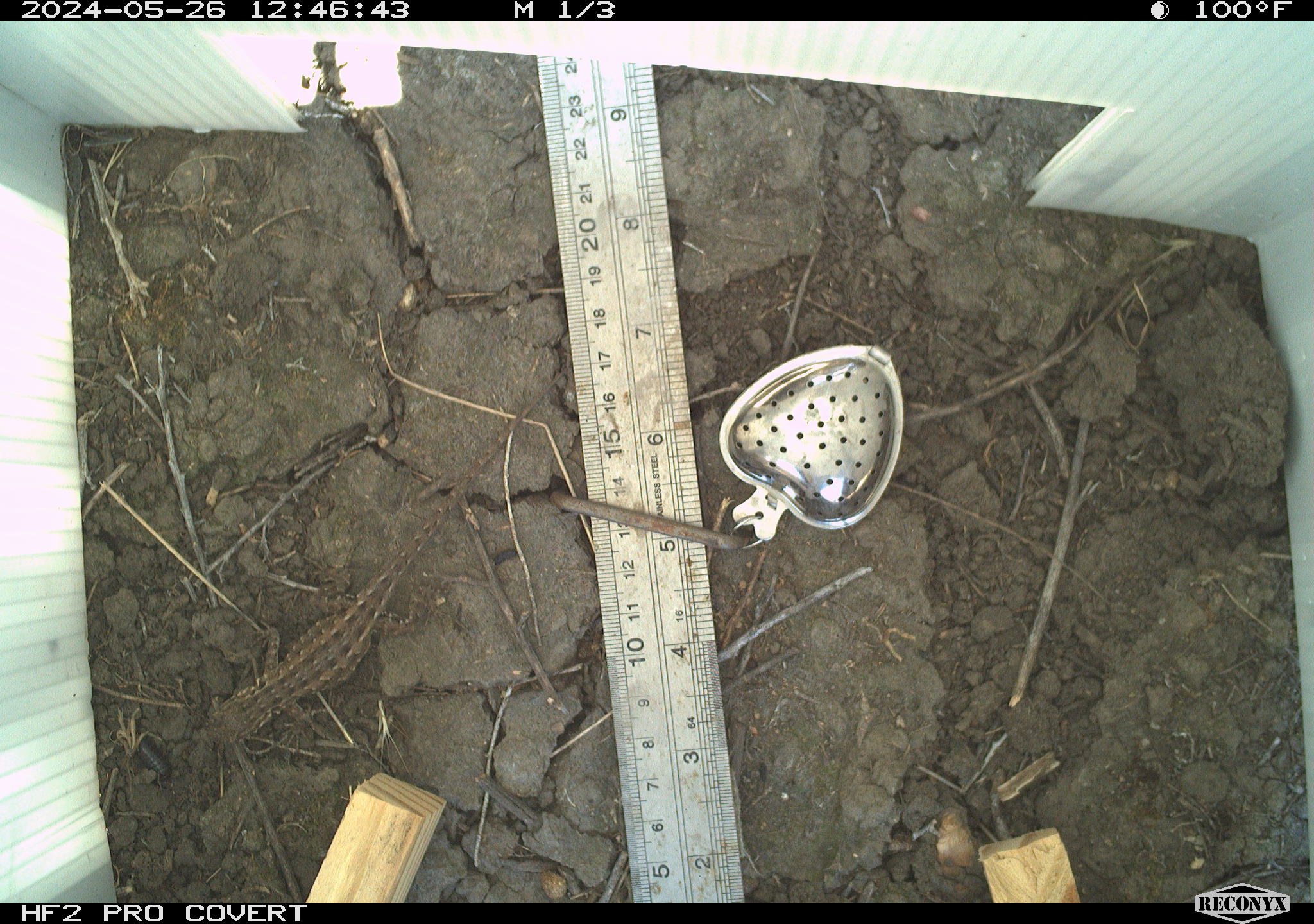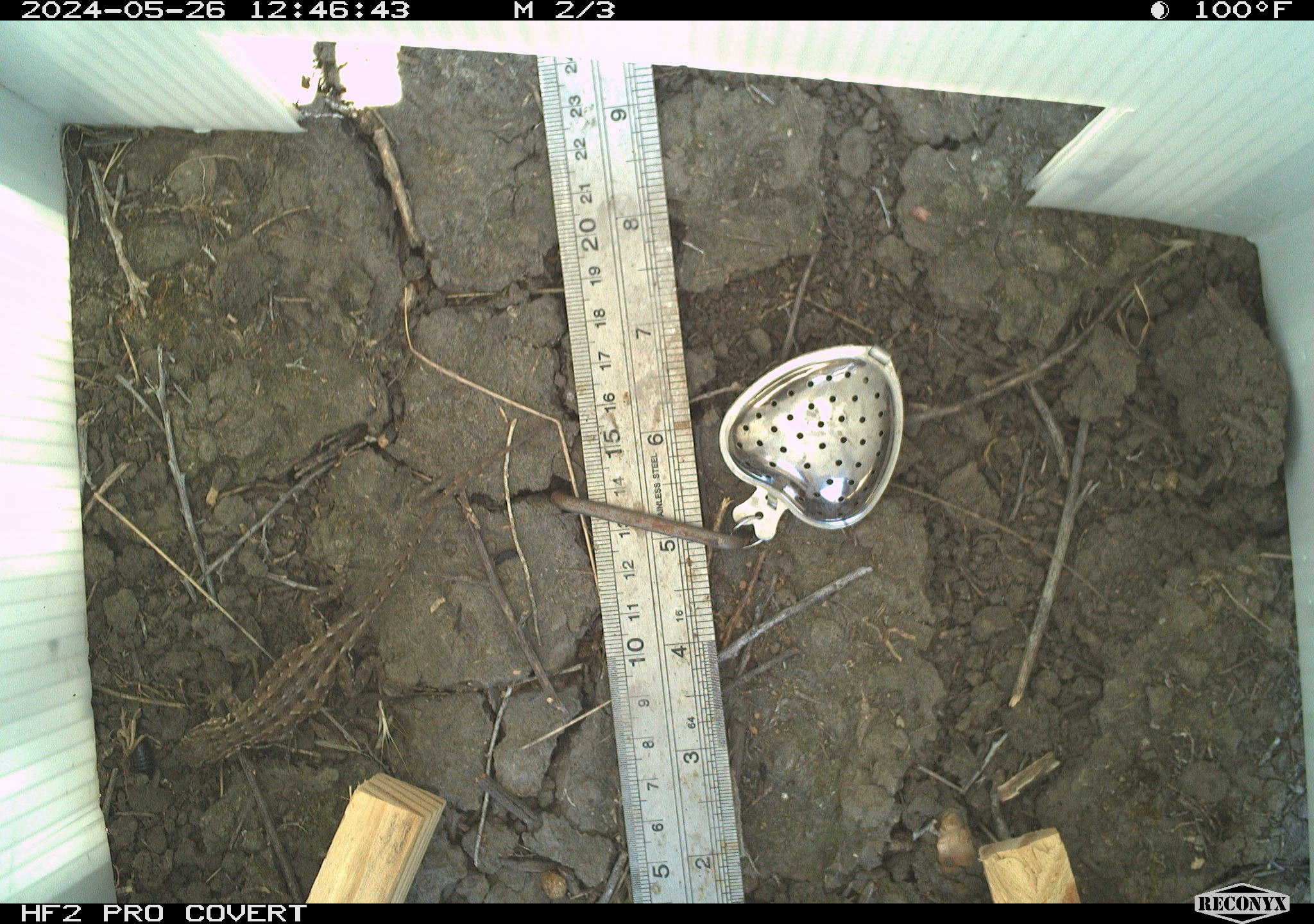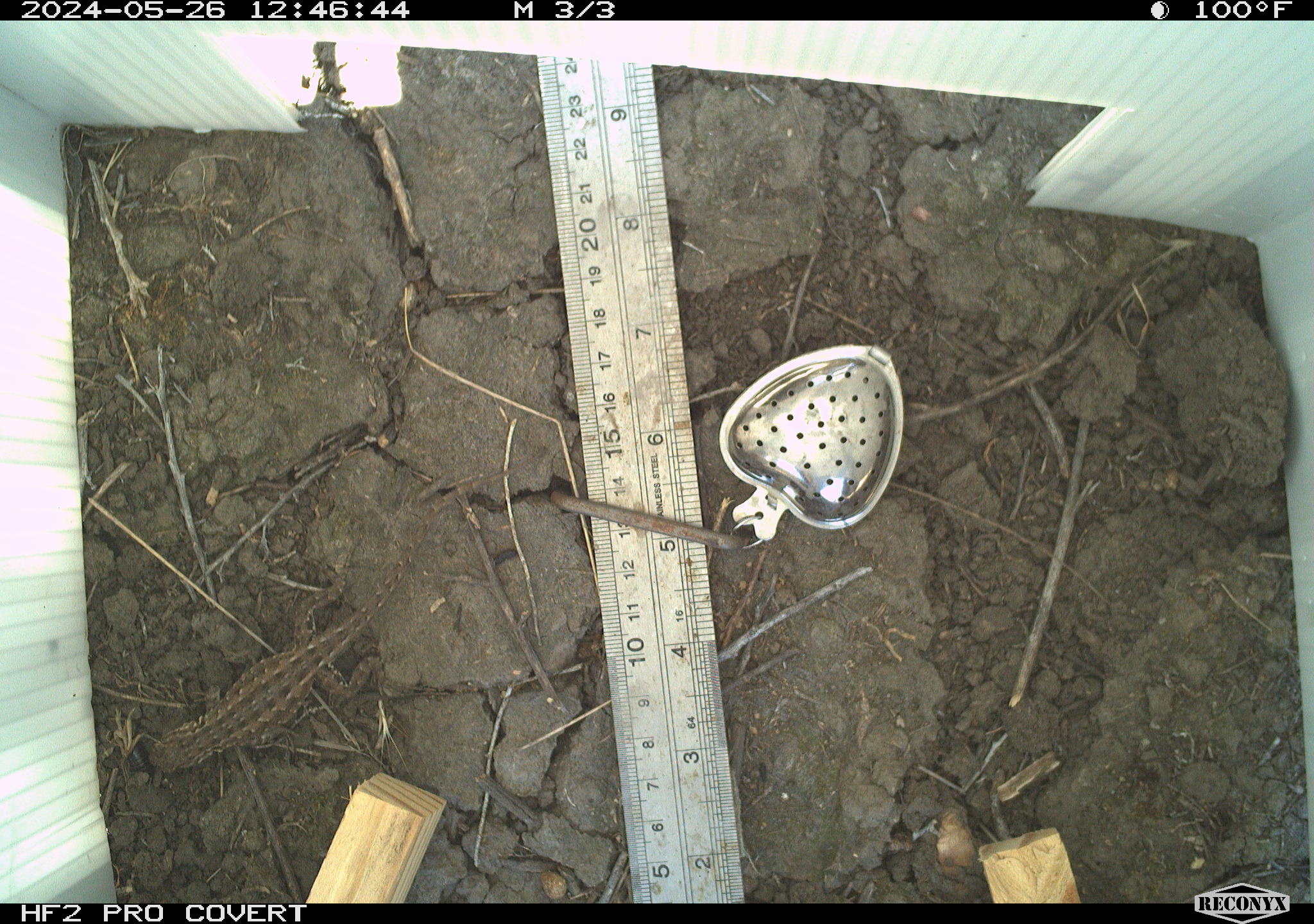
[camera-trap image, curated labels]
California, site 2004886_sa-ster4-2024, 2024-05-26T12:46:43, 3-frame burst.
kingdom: Animalia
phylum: Chordata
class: Reptilia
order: Squamata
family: Phrynosomatidae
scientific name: Phrynosomatidae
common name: phrynosomatid lizards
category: phrynosomatidae family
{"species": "phrynosomatidae family (phrynosomatid lizards) (Phrynosomatidae)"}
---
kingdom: Animalia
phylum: Chordata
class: Reptilia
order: Squamata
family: Phrynosomatidae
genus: Uta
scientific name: Uta stansburiana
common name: common side-blotched lizard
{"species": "common side-blotched lizard (Uta stansburiana)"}